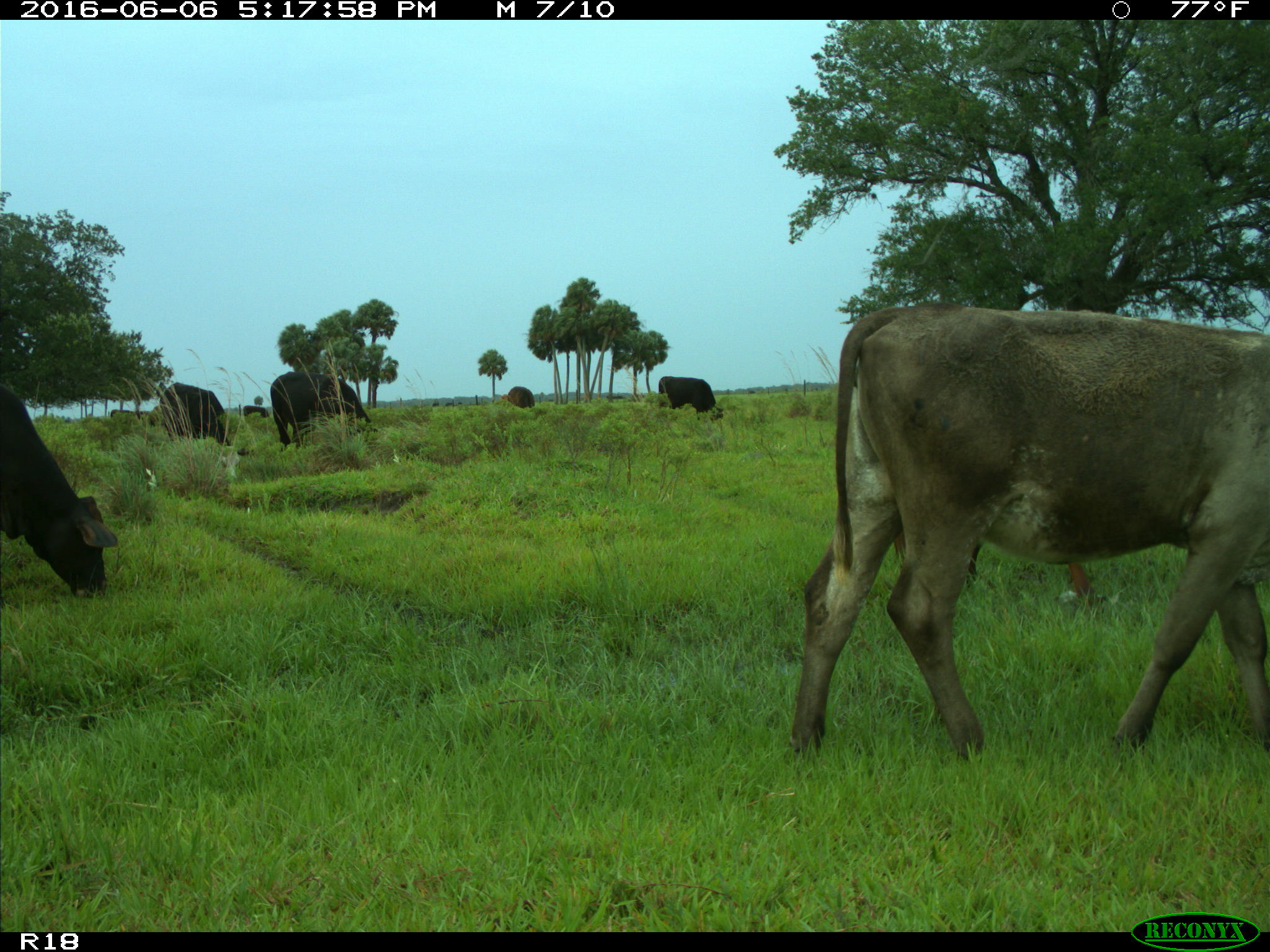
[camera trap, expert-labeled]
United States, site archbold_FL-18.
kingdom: Animalia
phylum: Chordata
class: Mammalia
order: Artiodactyla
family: Bovidae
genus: Bos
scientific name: Bos taurus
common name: domestic cow